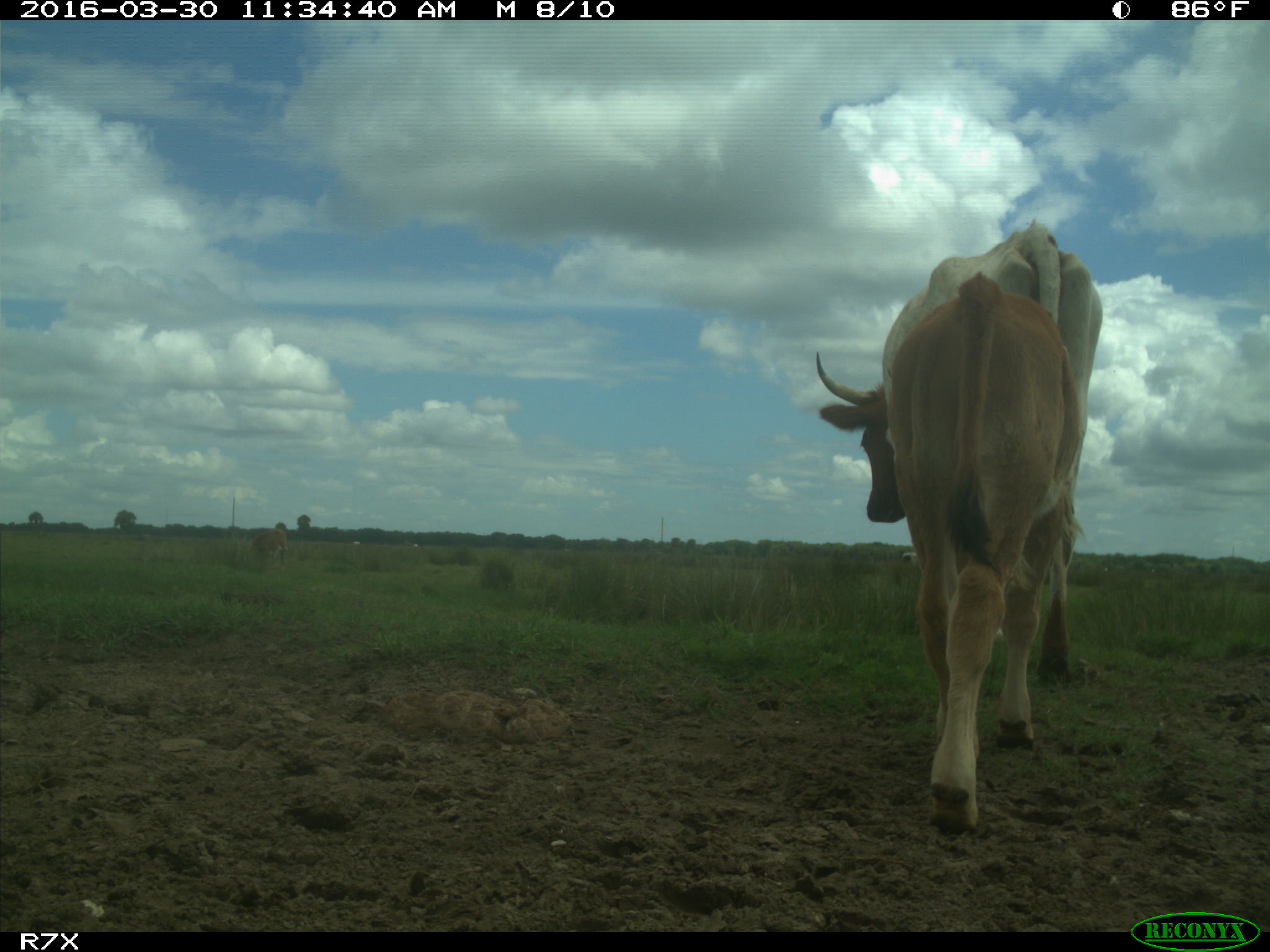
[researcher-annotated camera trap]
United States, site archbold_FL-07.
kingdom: Animalia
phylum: Chordata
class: Mammalia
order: Artiodactyla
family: Bovidae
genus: Bos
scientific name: Bos taurus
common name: domestic cow